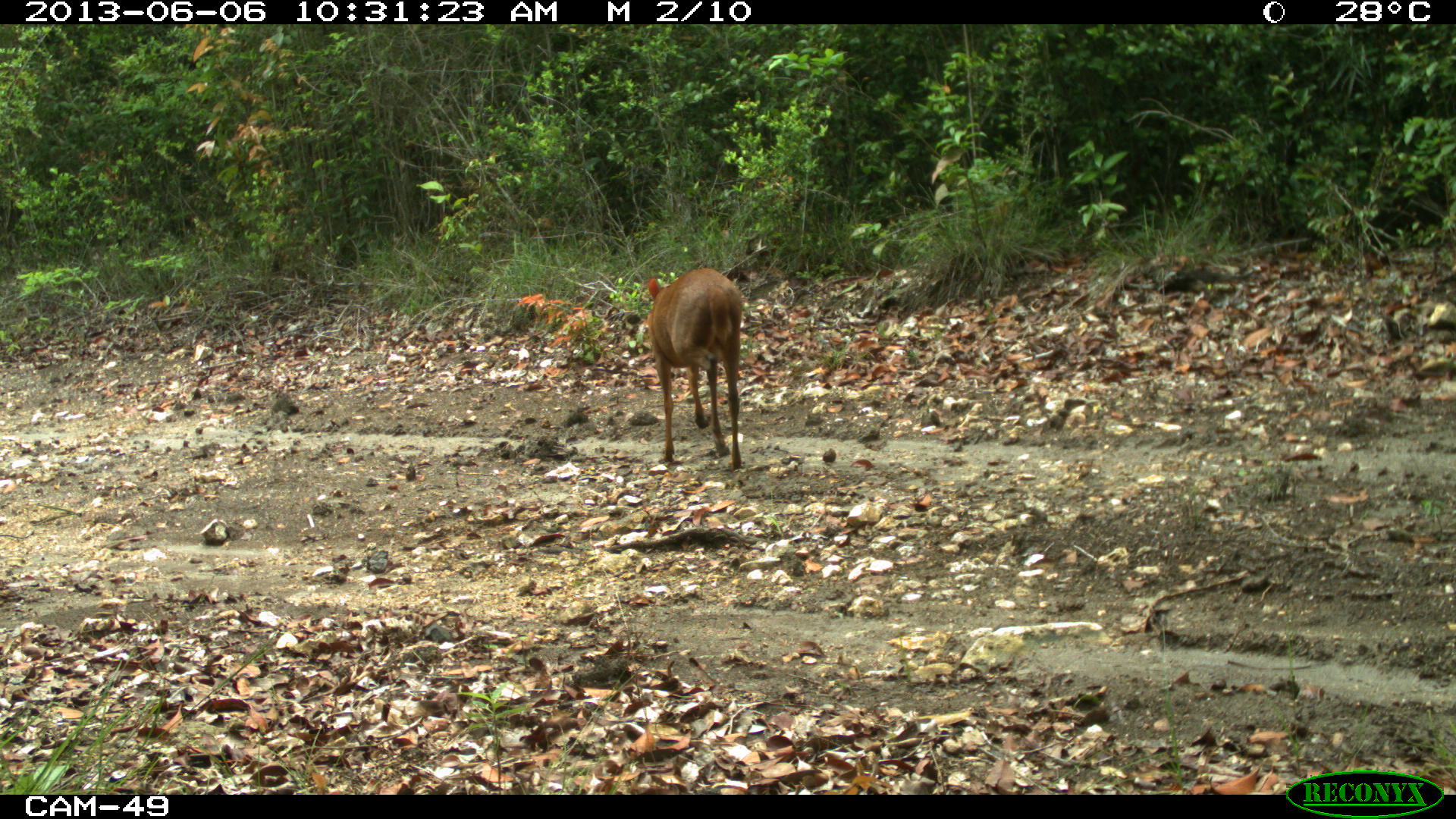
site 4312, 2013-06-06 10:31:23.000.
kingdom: Animalia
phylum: Chordata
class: Mammalia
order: Artiodactyla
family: Cervidae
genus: Mazama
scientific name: Mazama temama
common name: central american red brocket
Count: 1.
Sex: male.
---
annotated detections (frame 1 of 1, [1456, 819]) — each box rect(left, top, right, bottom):
mazama temama: rect(642, 267, 745, 470)